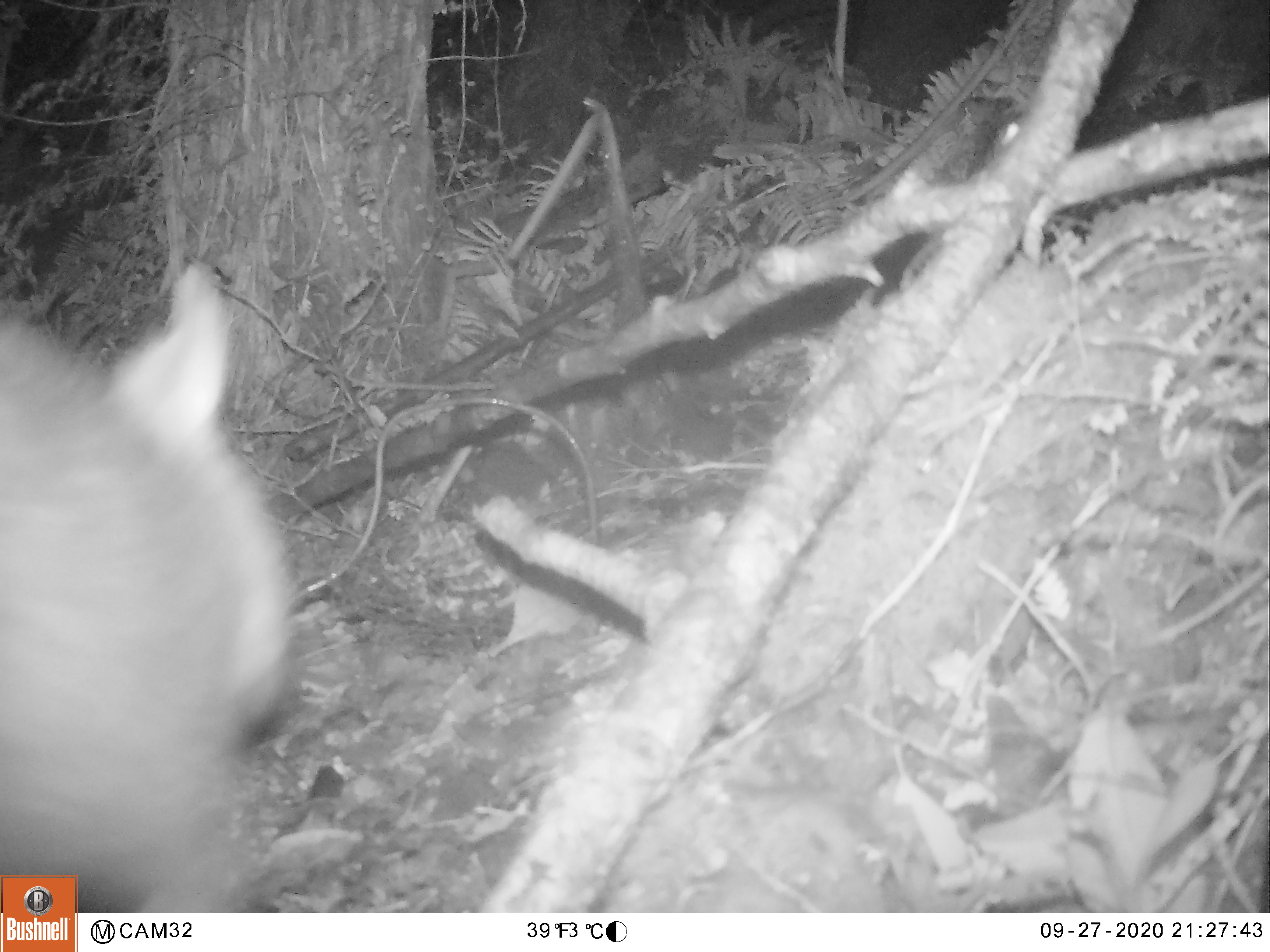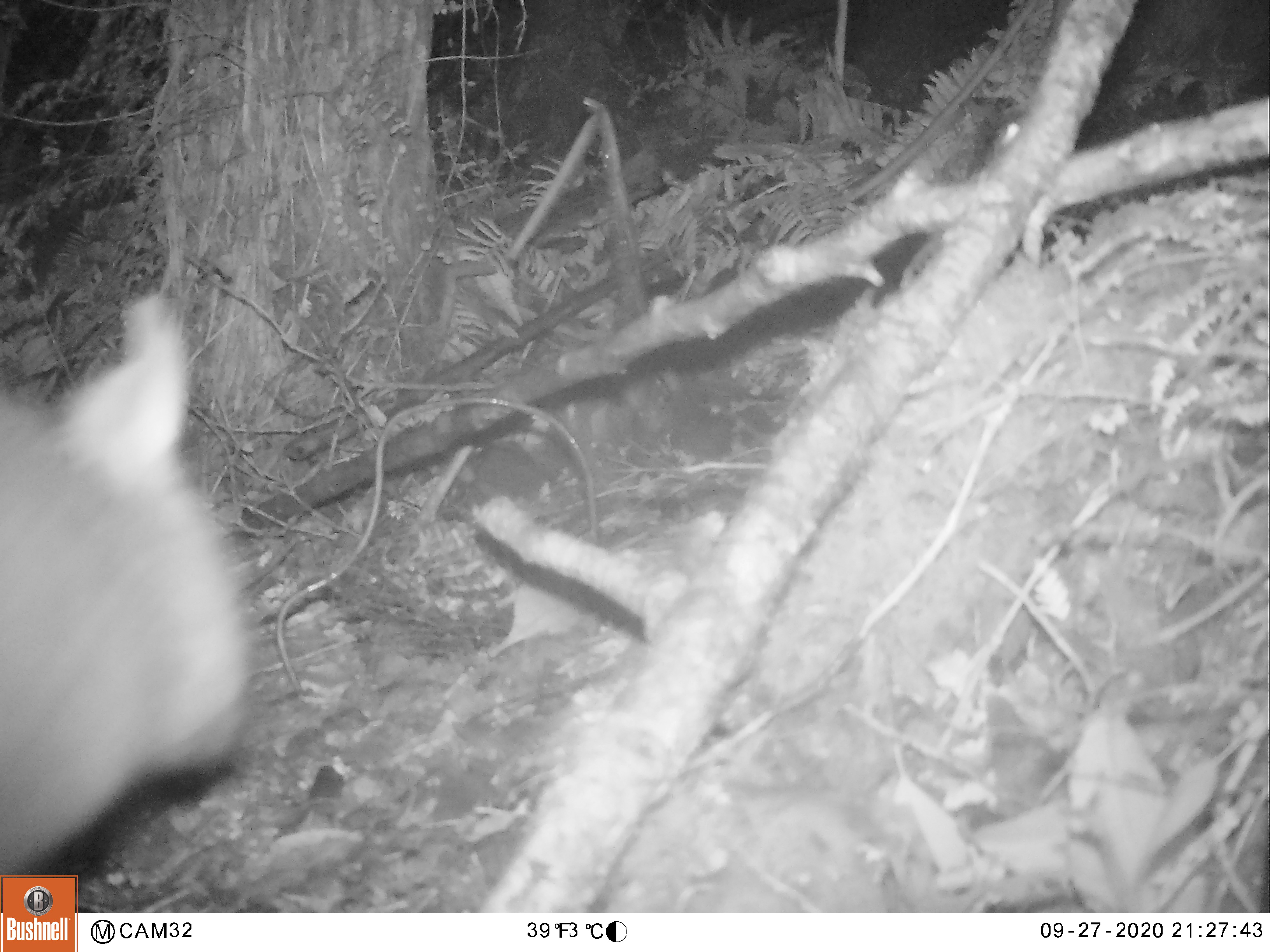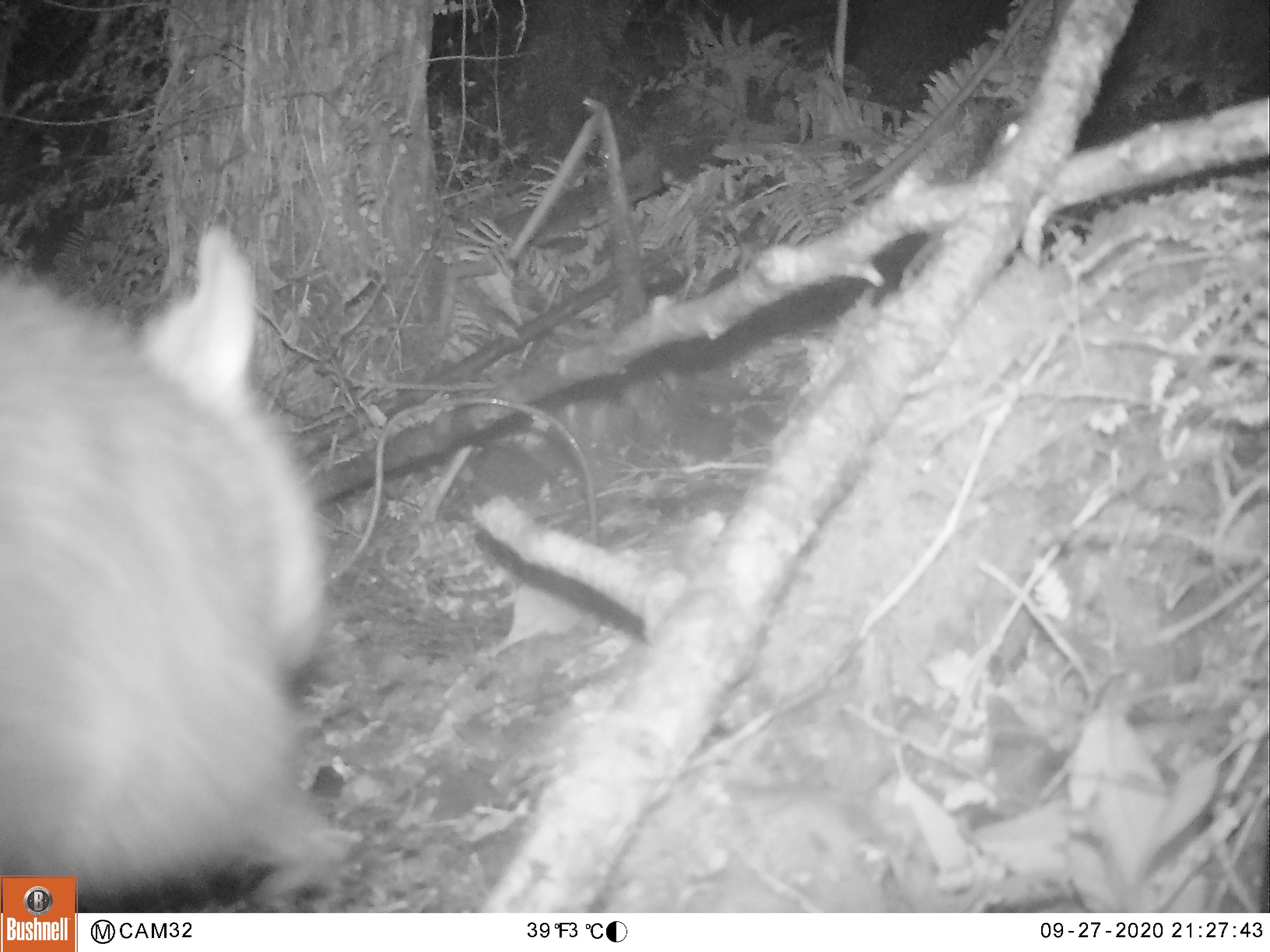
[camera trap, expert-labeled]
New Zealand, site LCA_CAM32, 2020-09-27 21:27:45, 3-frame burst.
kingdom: Animalia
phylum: Chordata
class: Mammalia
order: Diprotodontia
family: Phalangeridae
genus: Trichosurus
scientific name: Trichosurus vulpecula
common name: common brushtail possum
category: possum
Possum (common brushtail possum) (Trichosurus vulpecula).